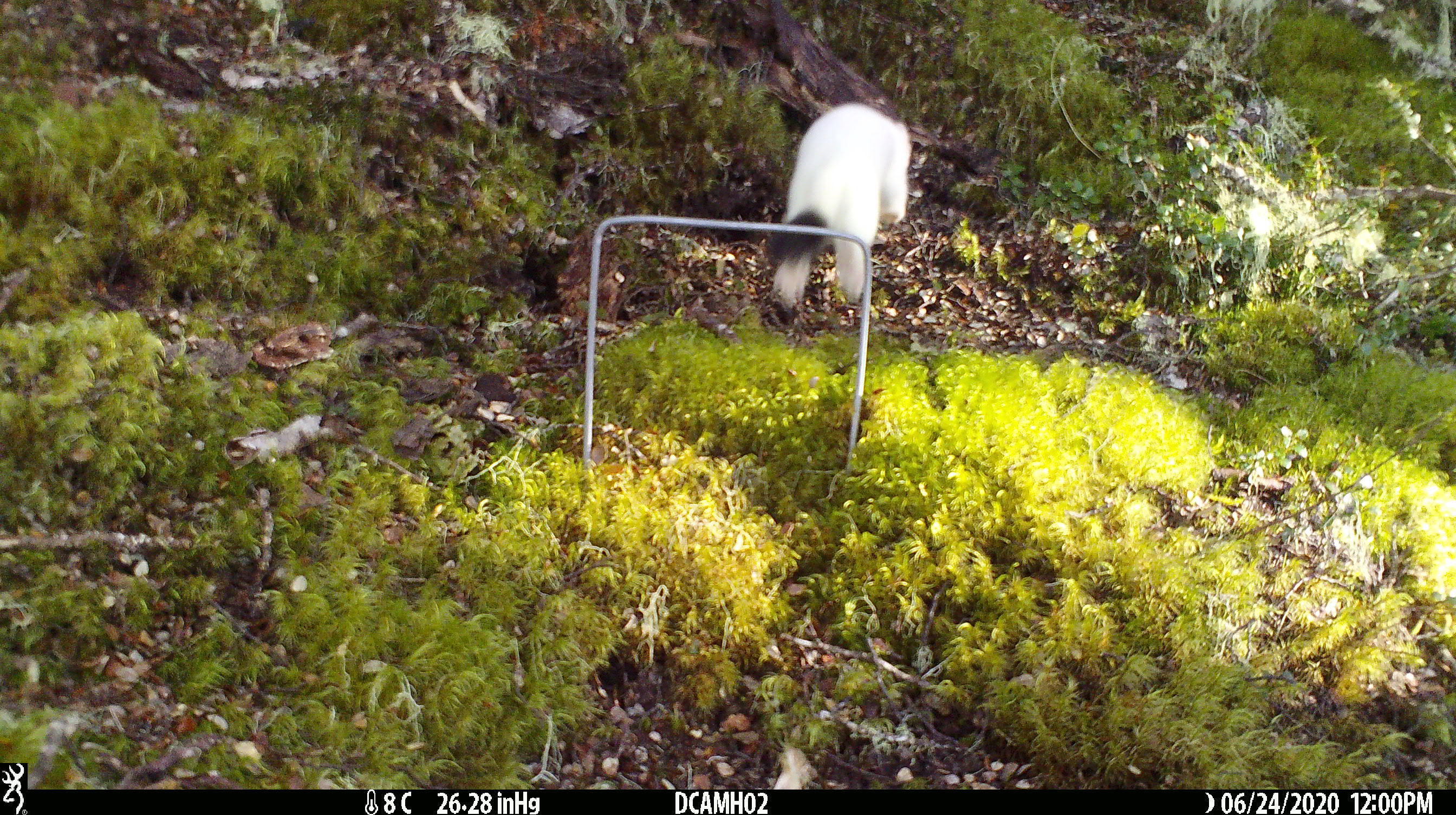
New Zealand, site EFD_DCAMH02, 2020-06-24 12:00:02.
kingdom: Animalia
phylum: Chordata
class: Mammalia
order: Carnivora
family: Mustelidae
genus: Mustela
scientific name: Mustela erminea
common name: stoat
Stoat (Mustela erminea).